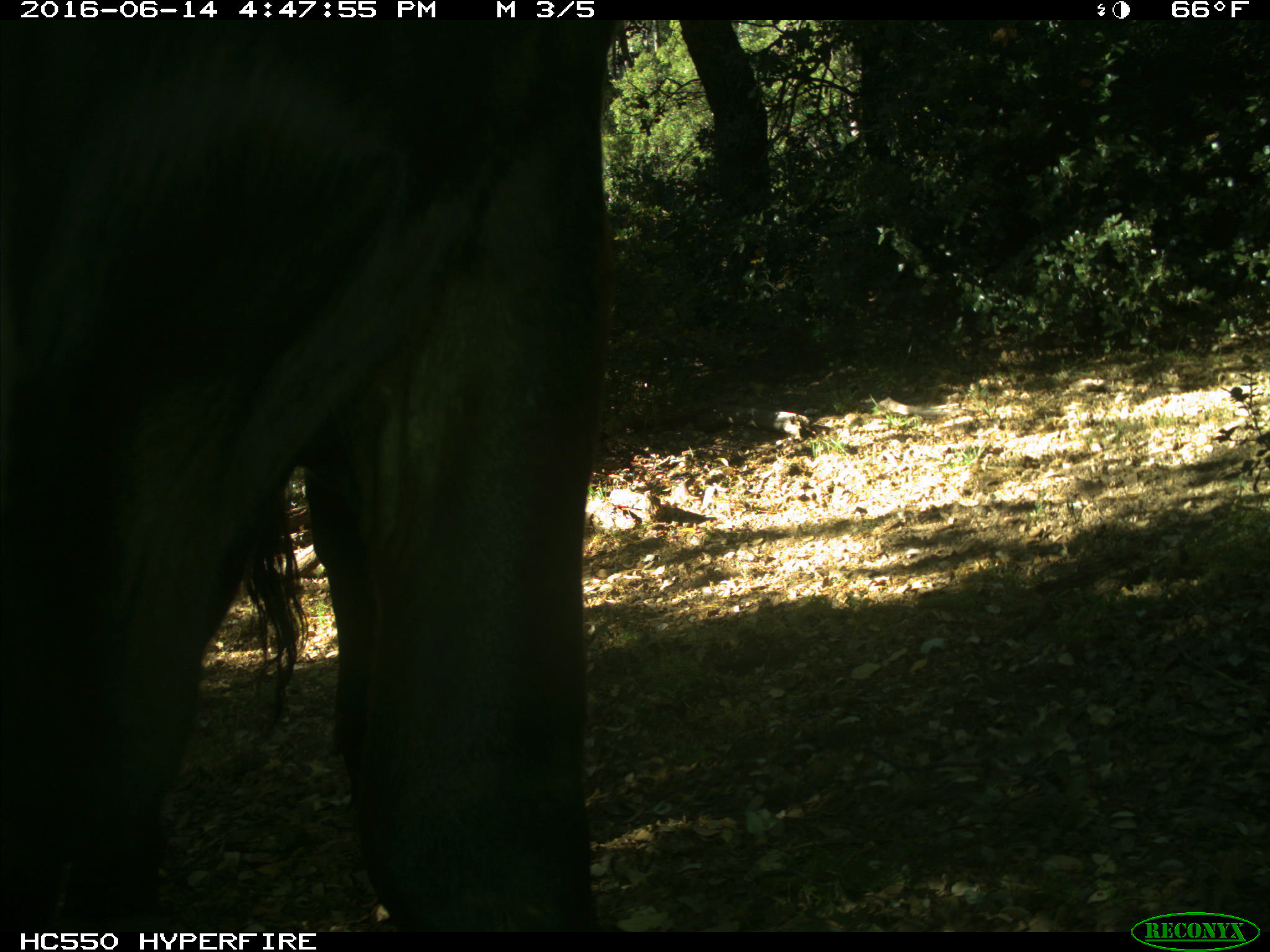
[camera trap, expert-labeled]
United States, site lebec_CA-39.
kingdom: Animalia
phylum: Chordata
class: Mammalia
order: Artiodactyla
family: Bovidae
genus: Bos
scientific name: Bos taurus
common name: domestic cow